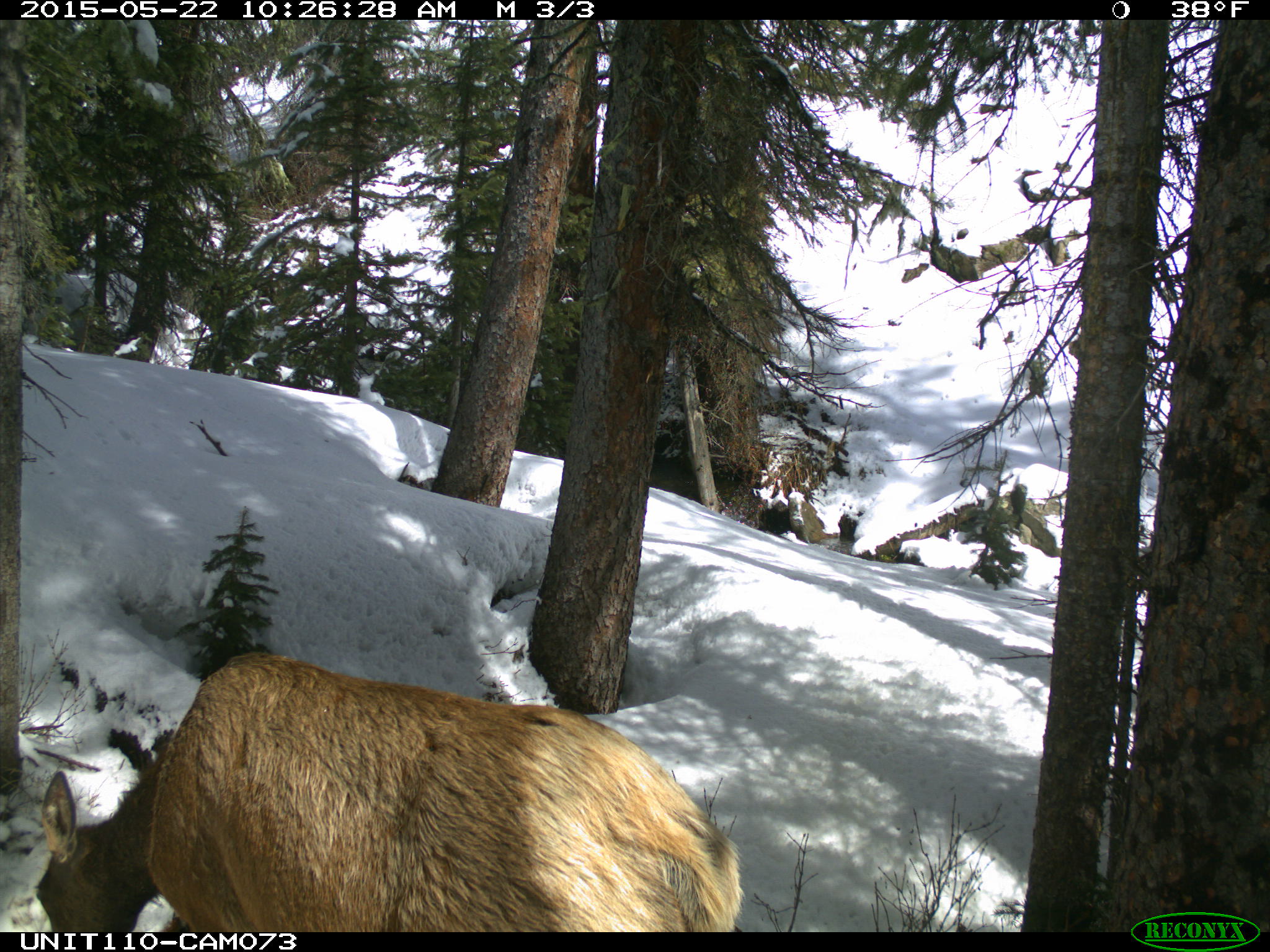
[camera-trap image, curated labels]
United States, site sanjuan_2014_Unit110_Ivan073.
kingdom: Animalia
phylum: Chordata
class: Mammalia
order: Artiodactyla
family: Cervidae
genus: Cervus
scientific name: Cervus elaphus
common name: red deer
Cervus elaphus (red deer).